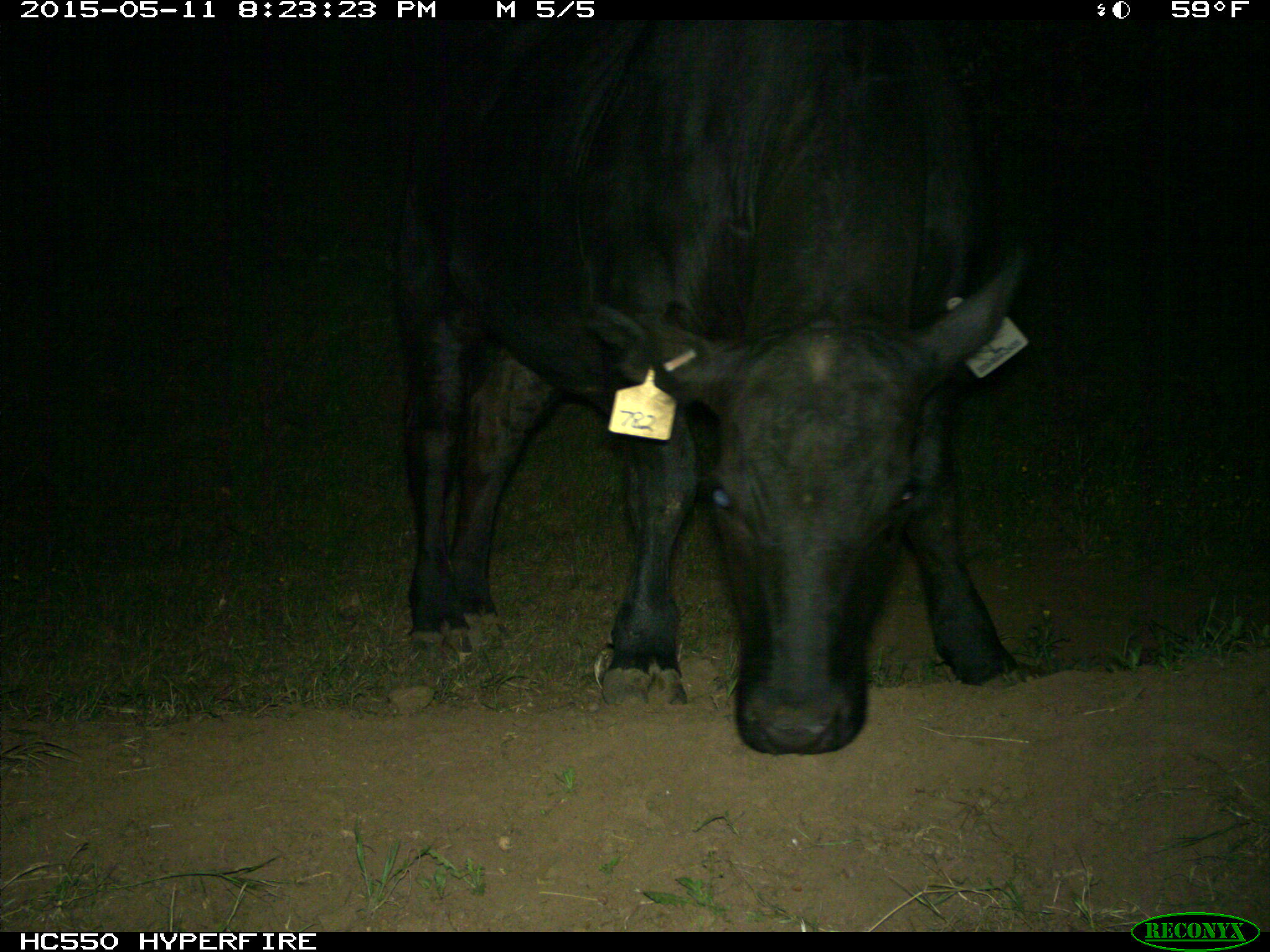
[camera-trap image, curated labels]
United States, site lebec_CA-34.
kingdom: Animalia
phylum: Chordata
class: Mammalia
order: Artiodactyla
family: Bovidae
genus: Bos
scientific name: Bos taurus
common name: domestic cow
Bos taurus (domestic cow).